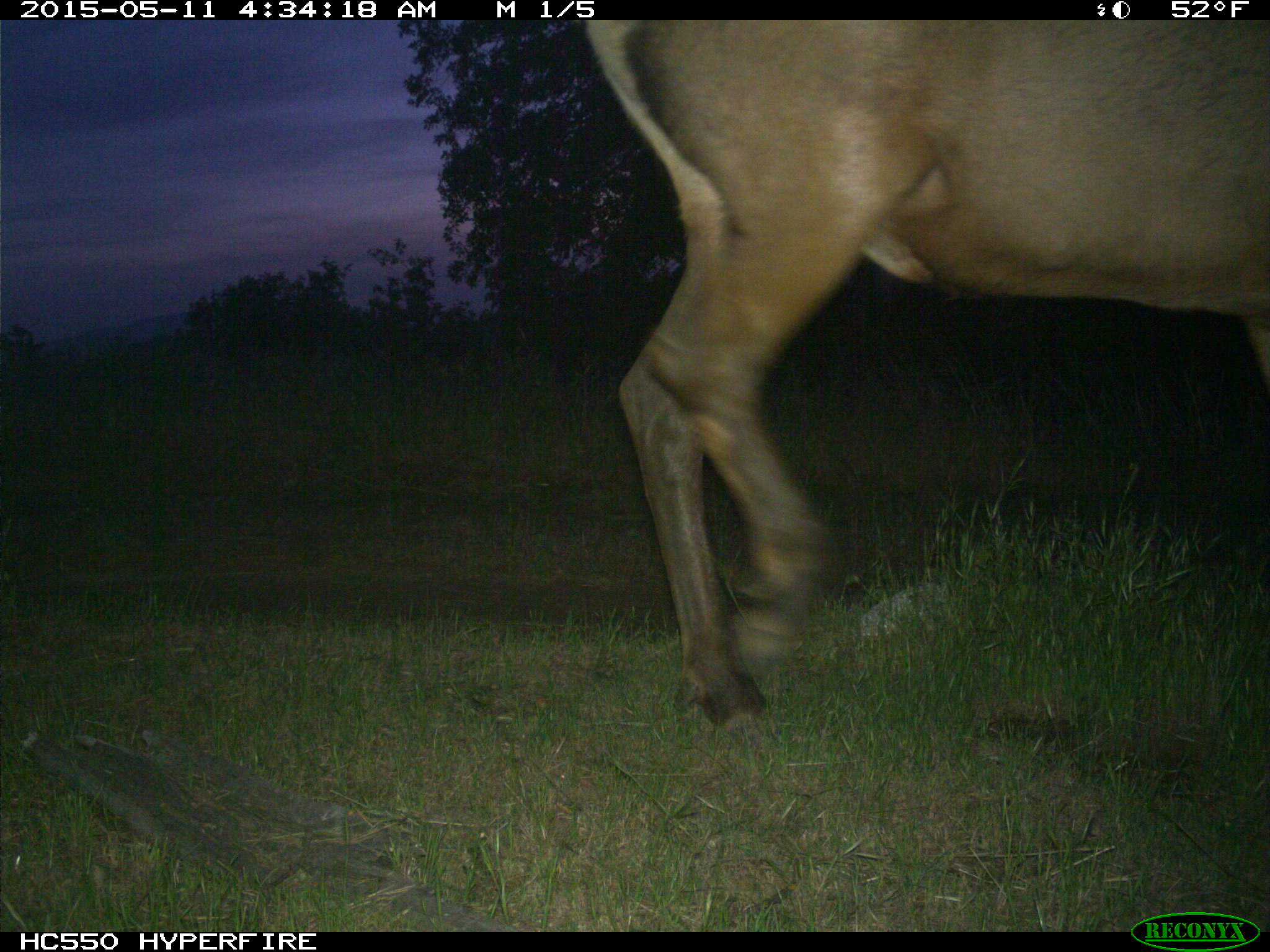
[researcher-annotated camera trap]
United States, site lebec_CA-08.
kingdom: Animalia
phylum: Chordata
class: Mammalia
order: Artiodactyla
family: Cervidae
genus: Cervus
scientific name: Cervus canadensis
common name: elk